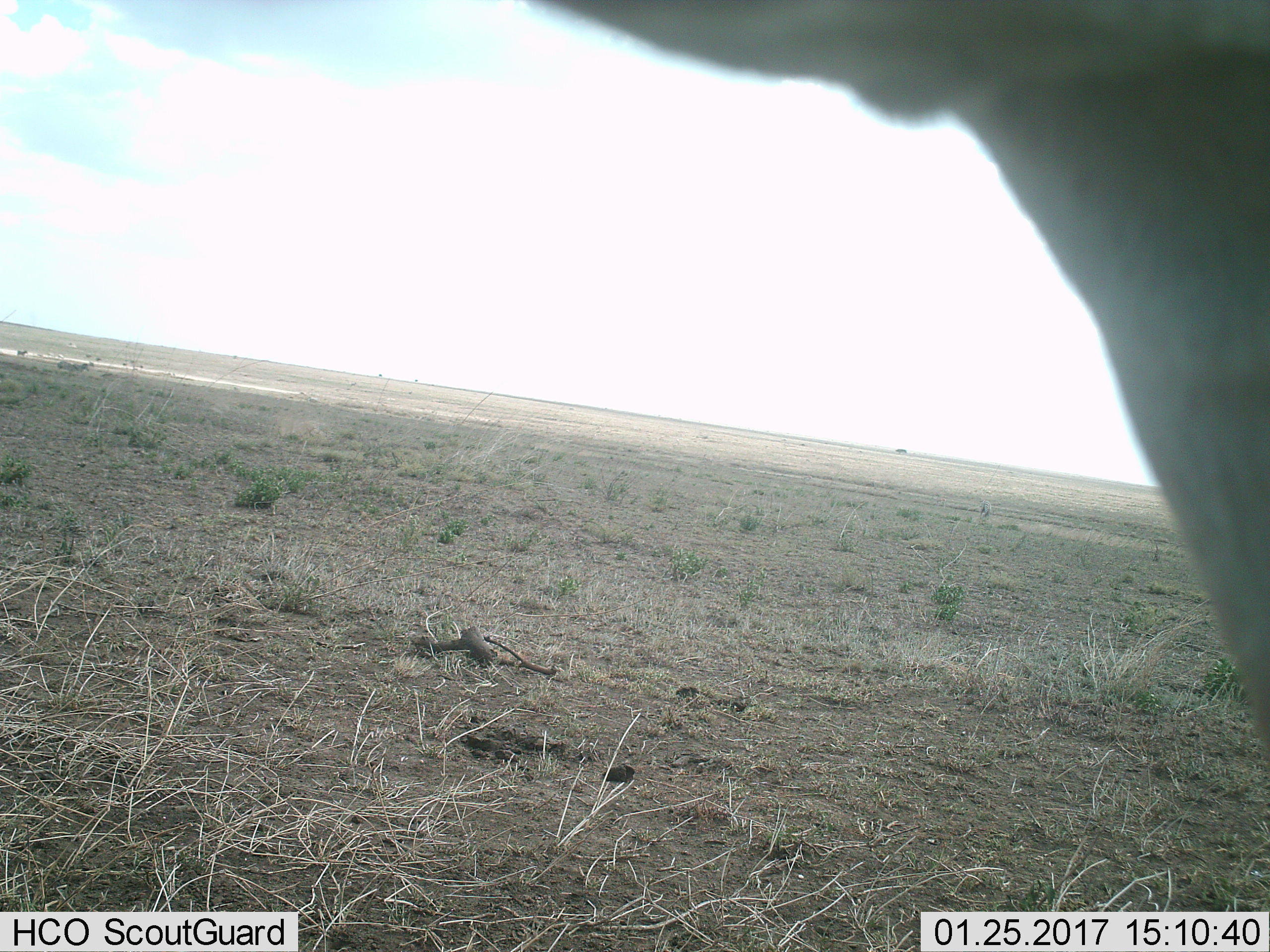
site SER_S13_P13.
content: unidentified animal